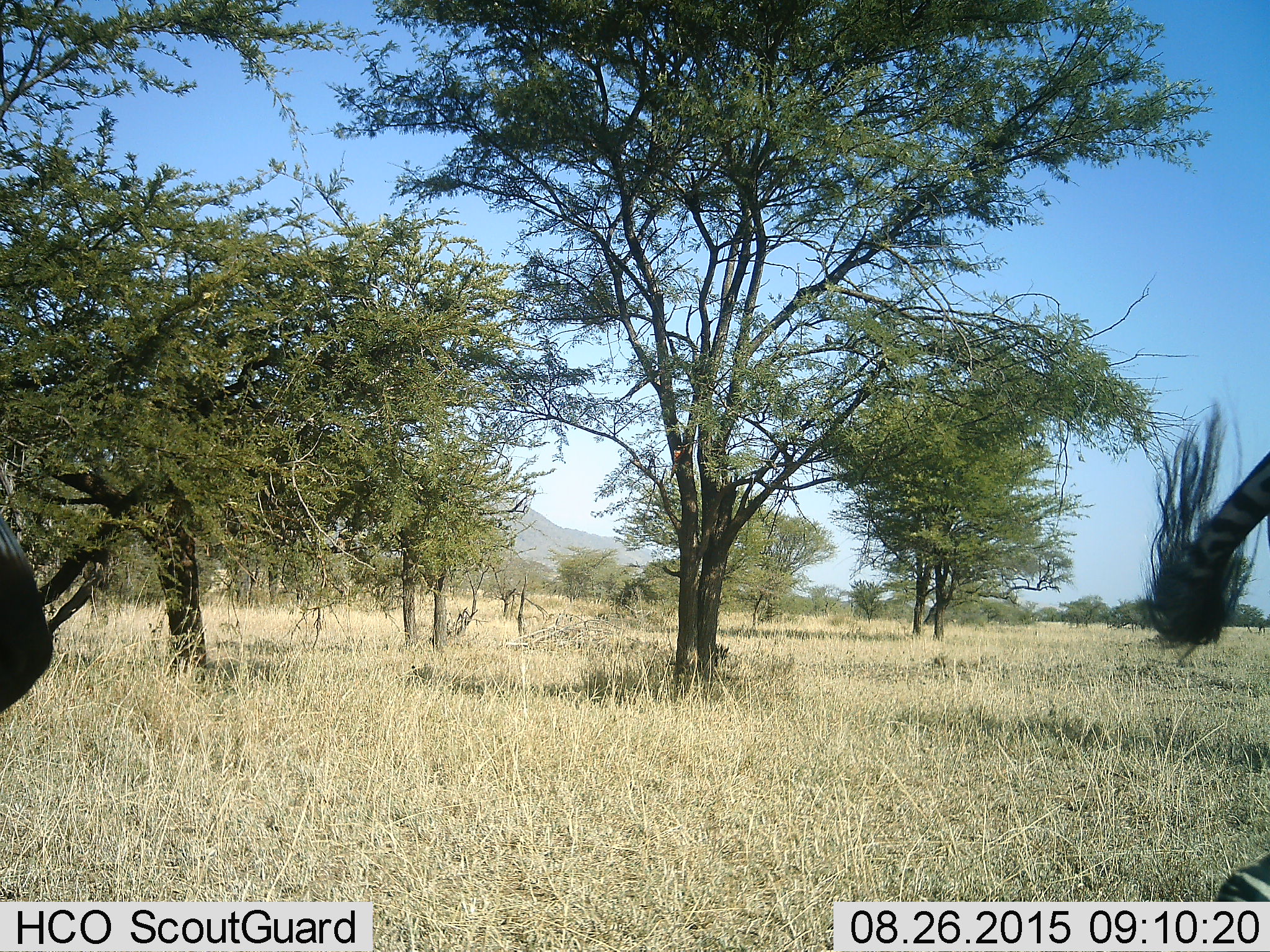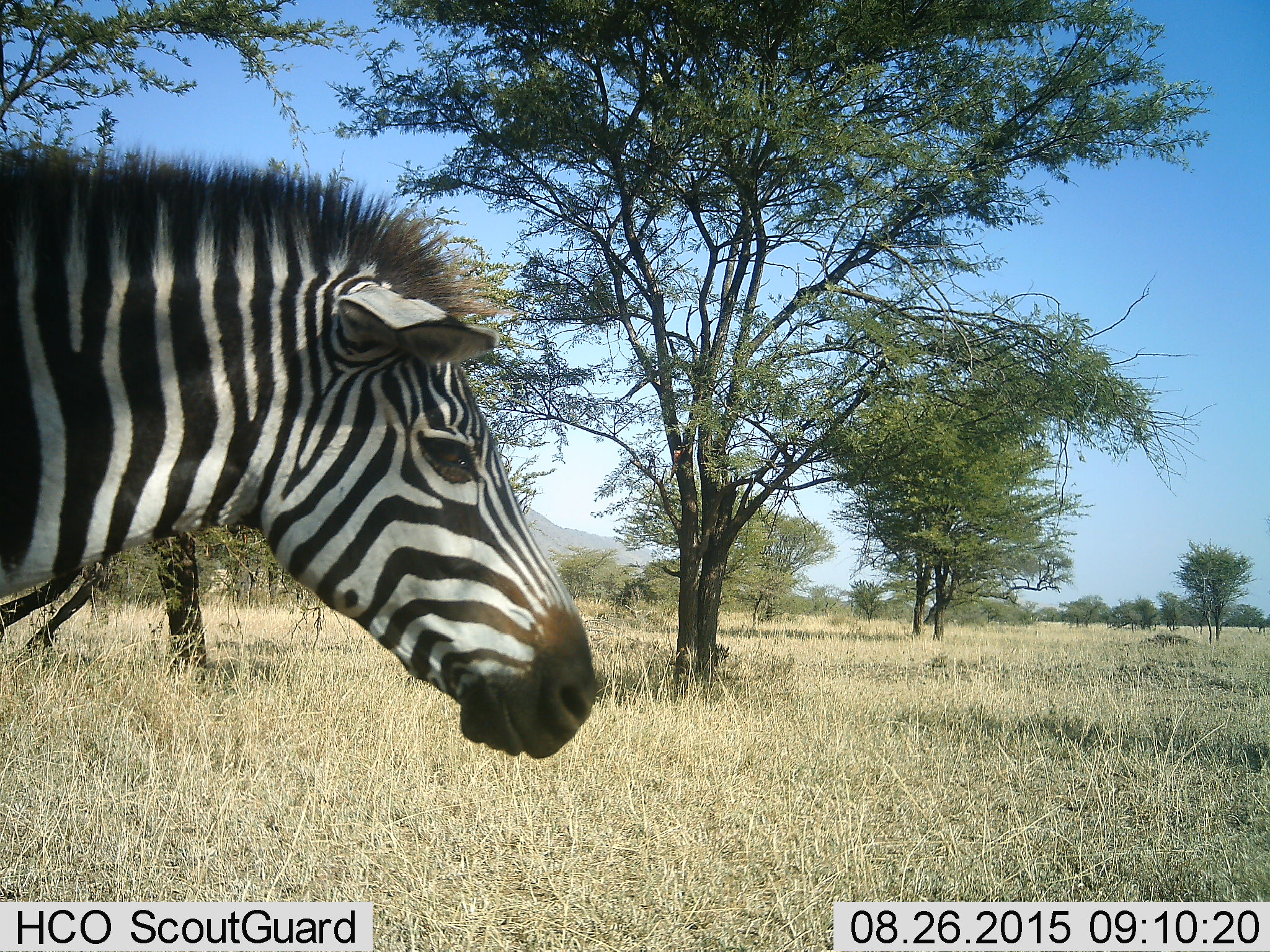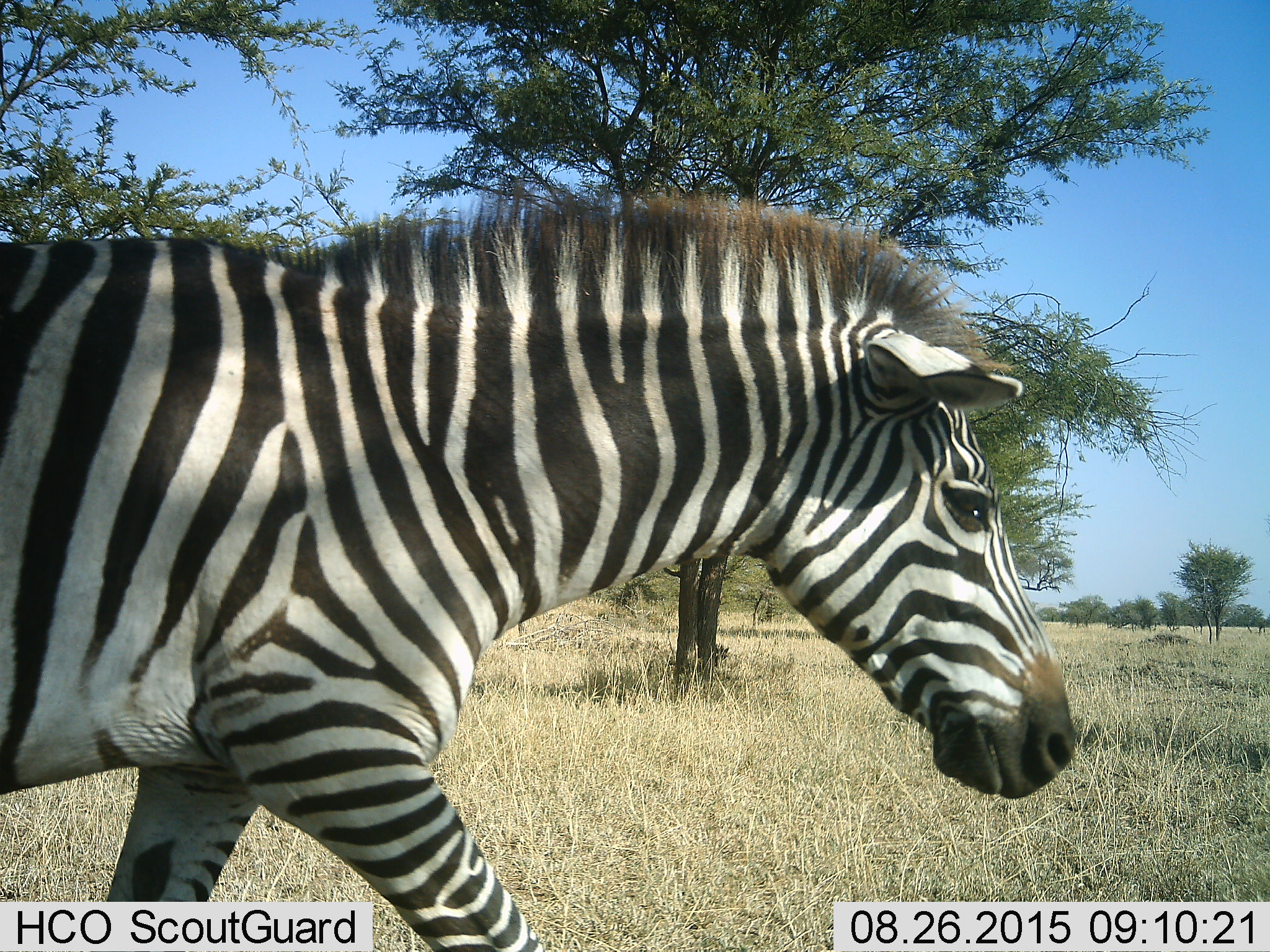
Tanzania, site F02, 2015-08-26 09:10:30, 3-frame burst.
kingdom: Animalia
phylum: Chordata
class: Mammalia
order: Perissodactyla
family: Equidae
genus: Equus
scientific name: Equus quagga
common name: plains zebra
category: zebra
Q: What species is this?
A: Zebra (plains zebra) (Equus quagga).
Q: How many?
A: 2.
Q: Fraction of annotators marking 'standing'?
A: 0%.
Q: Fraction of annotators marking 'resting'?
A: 0%.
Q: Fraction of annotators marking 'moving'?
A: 100%.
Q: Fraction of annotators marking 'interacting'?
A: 0%.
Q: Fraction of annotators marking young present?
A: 0%.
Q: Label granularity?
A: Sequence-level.